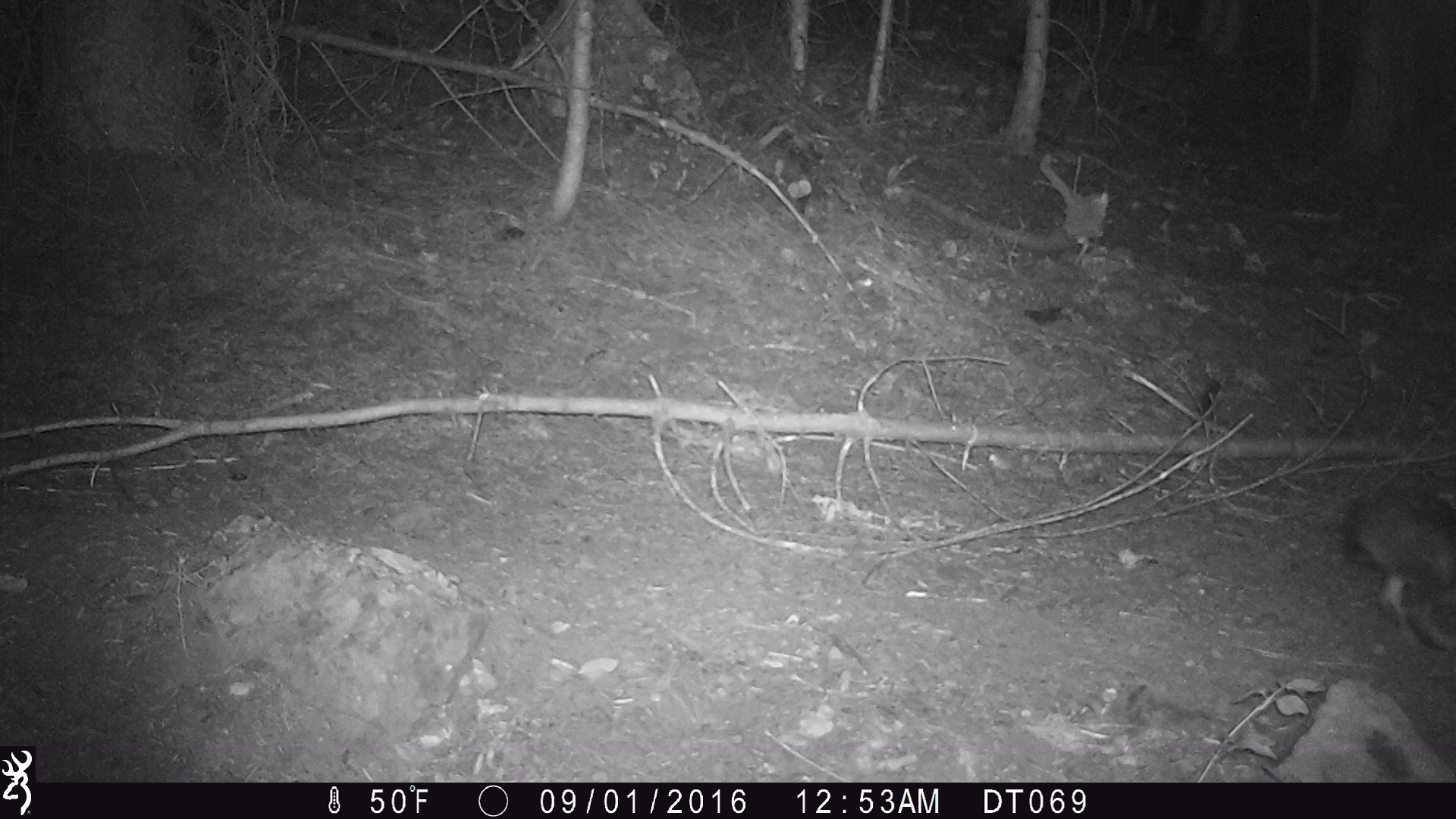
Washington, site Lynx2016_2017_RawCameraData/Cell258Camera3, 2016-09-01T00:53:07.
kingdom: Animalia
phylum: Chordata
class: Mammalia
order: Lagomorpha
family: Leporidae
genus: Lepus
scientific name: Lepus americanus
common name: snowshoe hare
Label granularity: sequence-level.